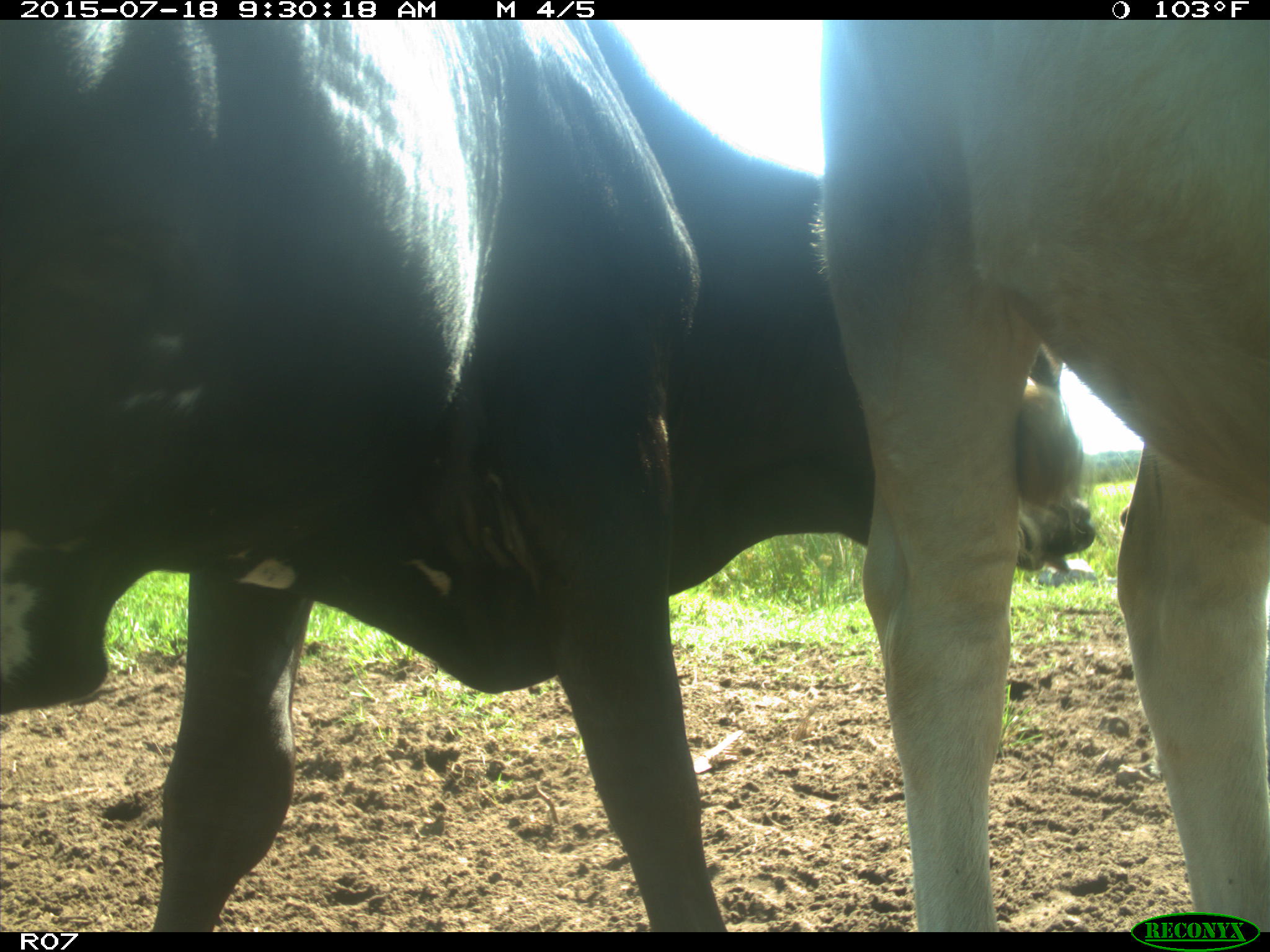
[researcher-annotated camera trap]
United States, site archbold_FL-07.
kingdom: Animalia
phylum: Chordata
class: Mammalia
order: Artiodactyla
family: Bovidae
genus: Bos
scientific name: Bos taurus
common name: domestic cow